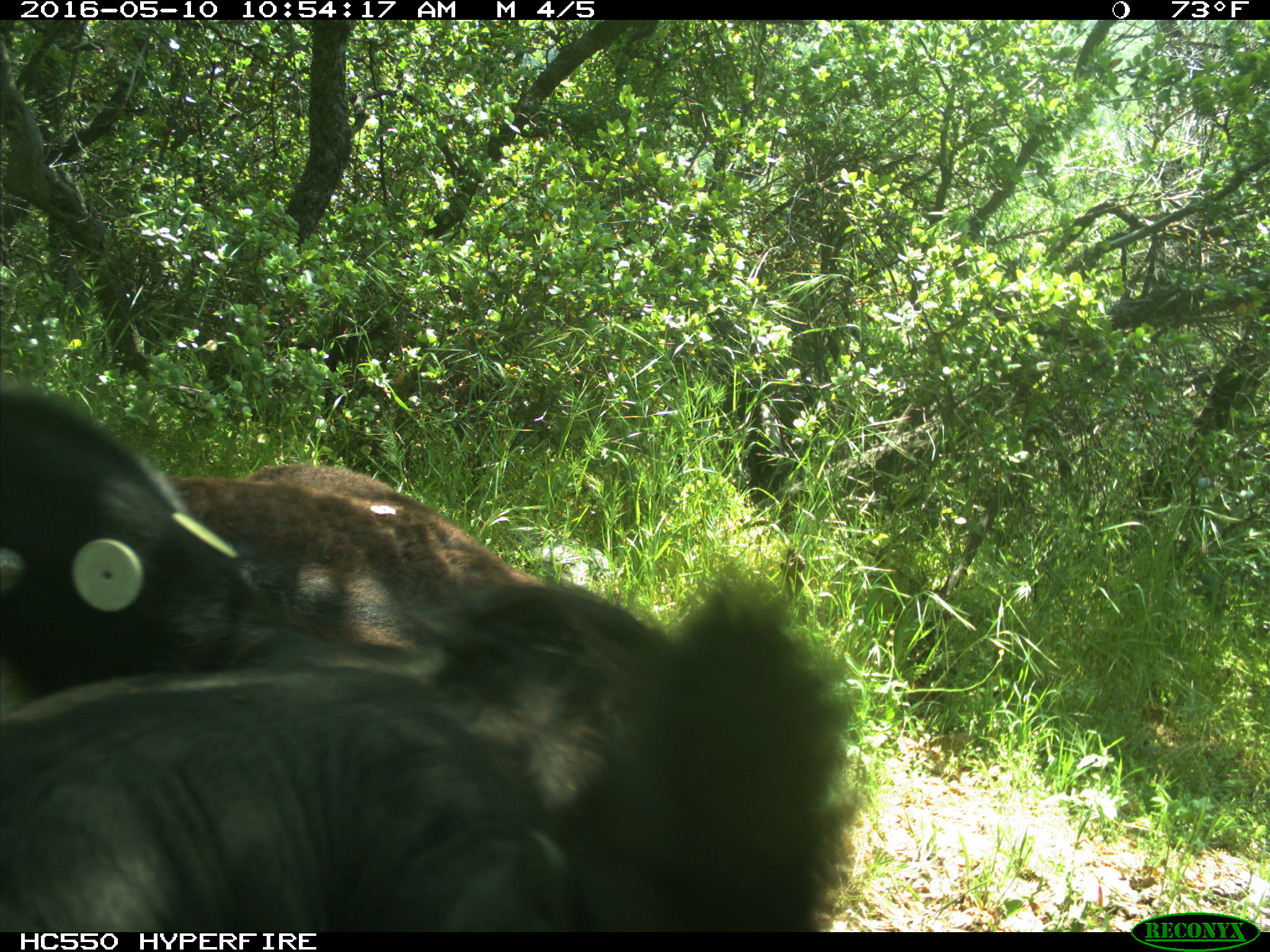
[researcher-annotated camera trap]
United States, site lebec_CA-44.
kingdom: Animalia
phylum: Chordata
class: Mammalia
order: Artiodactyla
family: Bovidae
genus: Bos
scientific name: Bos taurus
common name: domestic cow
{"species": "Bos taurus (domestic cow)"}